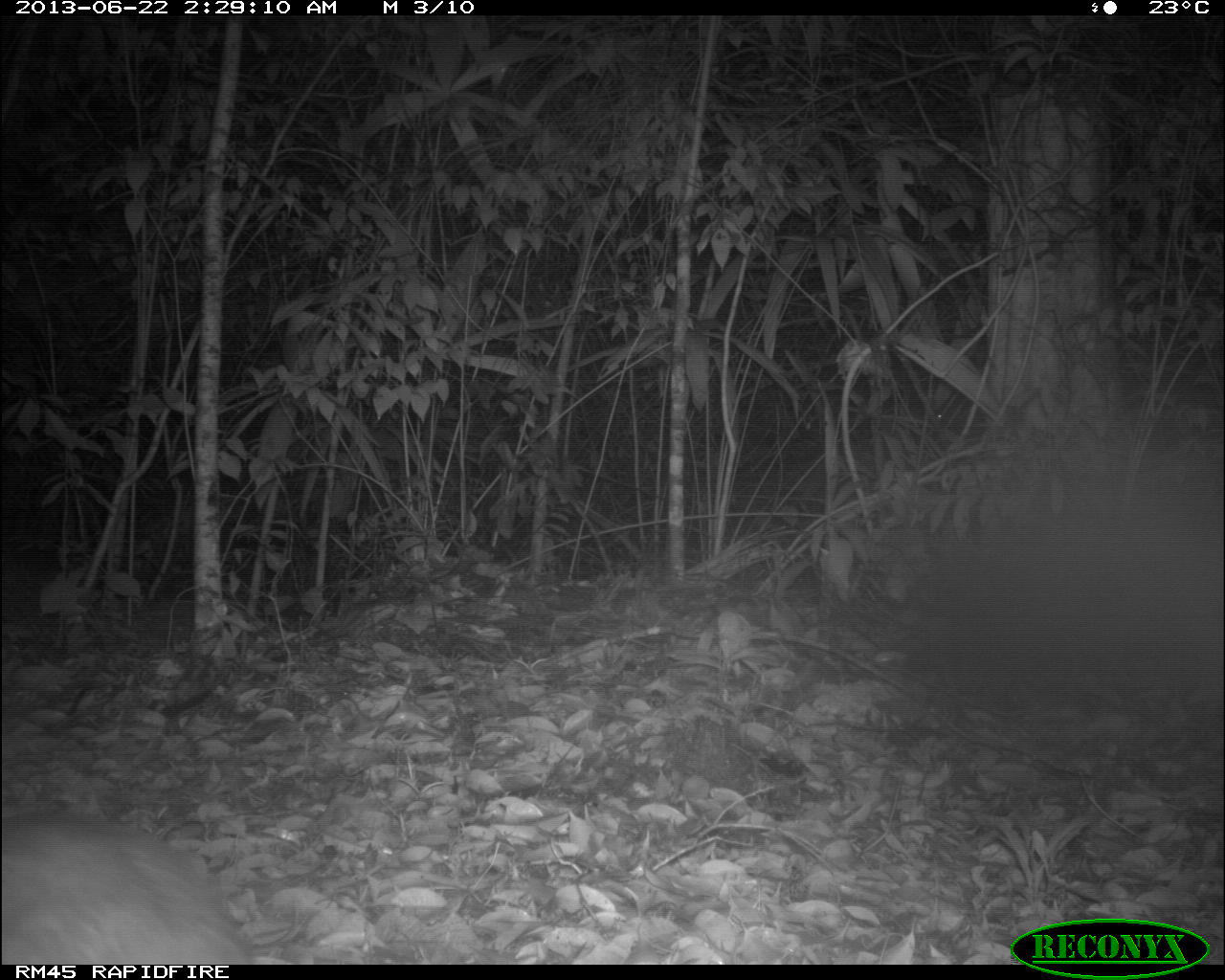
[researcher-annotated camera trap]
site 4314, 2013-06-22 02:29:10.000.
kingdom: Animalia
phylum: Chordata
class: Mammalia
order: Rodentia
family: Dasyproctidae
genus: Dasyprocta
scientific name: Dasyprocta punctata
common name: central american agouti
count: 1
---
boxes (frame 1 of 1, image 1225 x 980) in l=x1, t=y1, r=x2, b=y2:
dasyprocta punctata: l=0, t=804, r=246, b=963